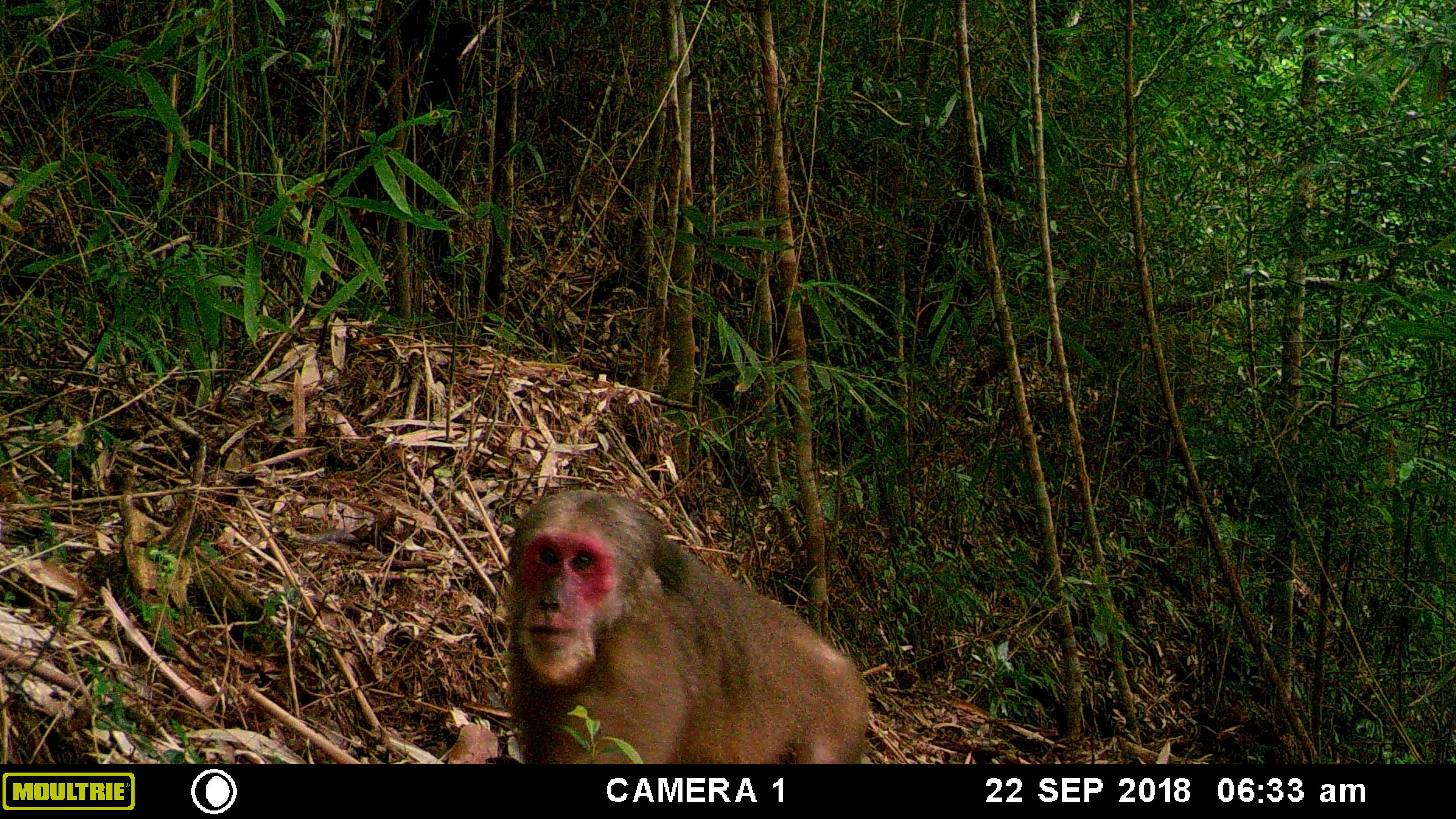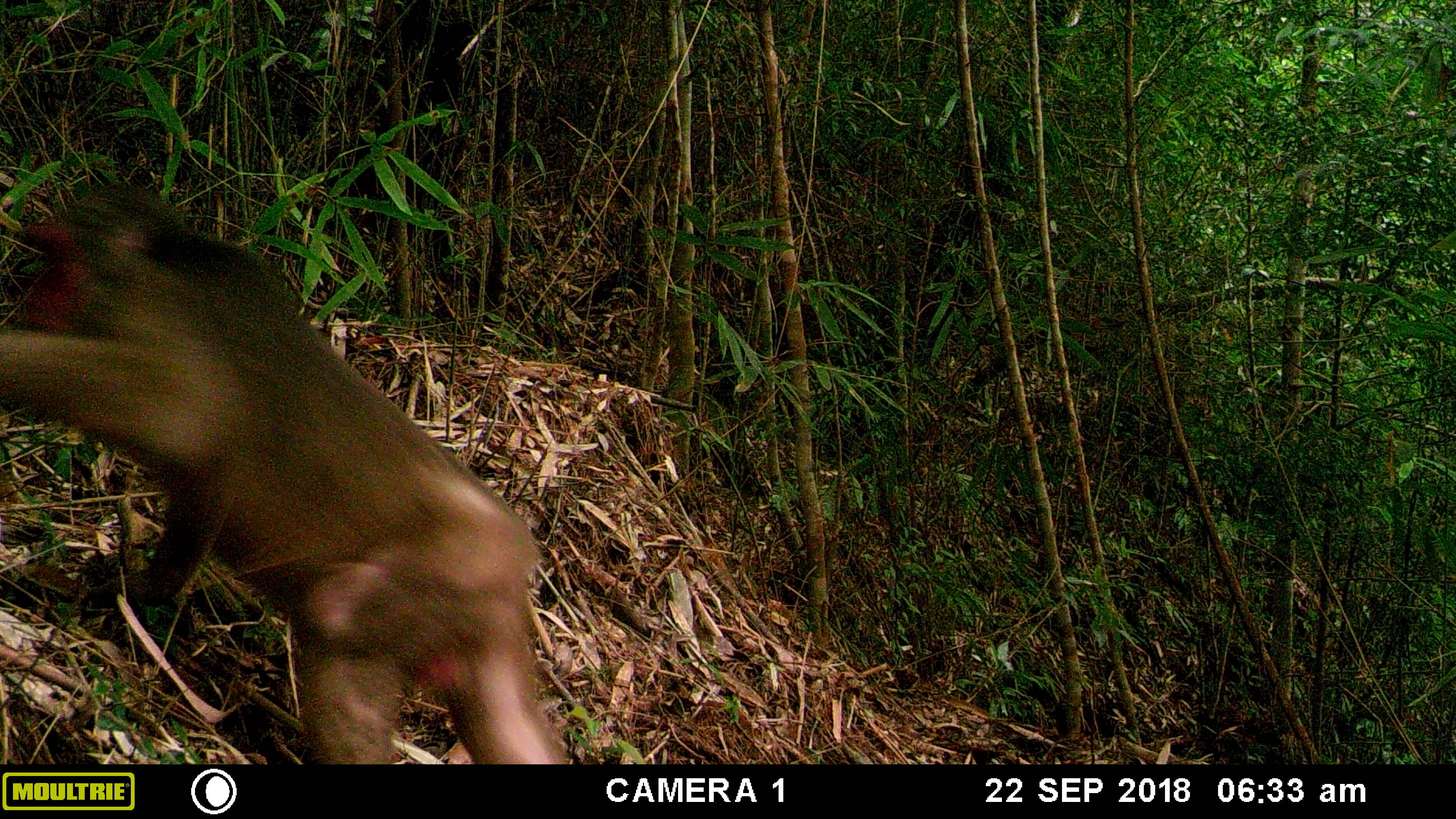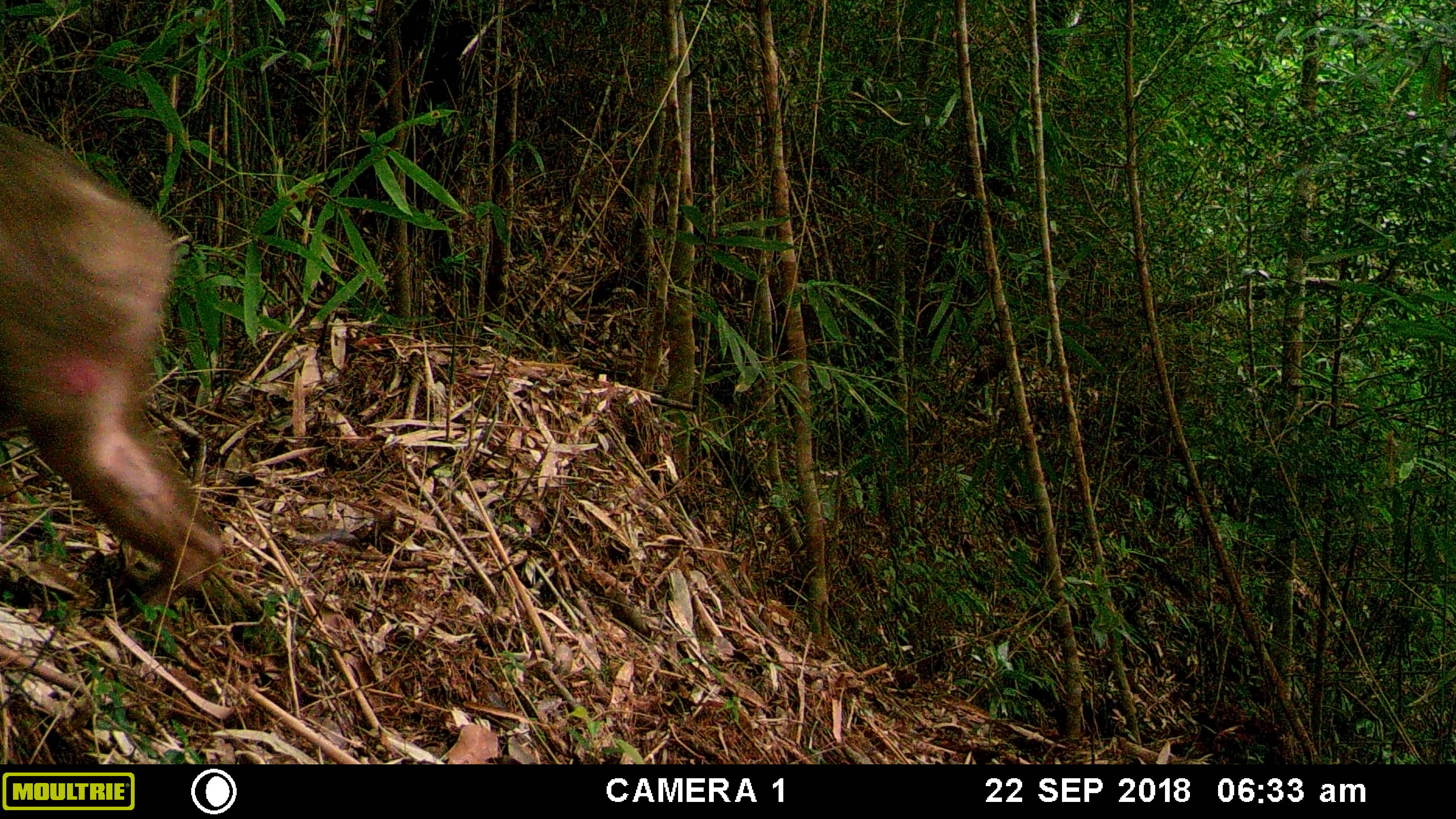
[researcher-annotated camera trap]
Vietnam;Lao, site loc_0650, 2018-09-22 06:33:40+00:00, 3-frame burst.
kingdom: Animalia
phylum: Chordata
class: Mammalia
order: Primates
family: Cercopithecidae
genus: Macaca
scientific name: Macaca arctoides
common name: stump-tailed macaque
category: stump tailed macaque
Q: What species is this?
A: Stump tailed macaque (stump-tailed macaque) (Macaca arctoides).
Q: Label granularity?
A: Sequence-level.